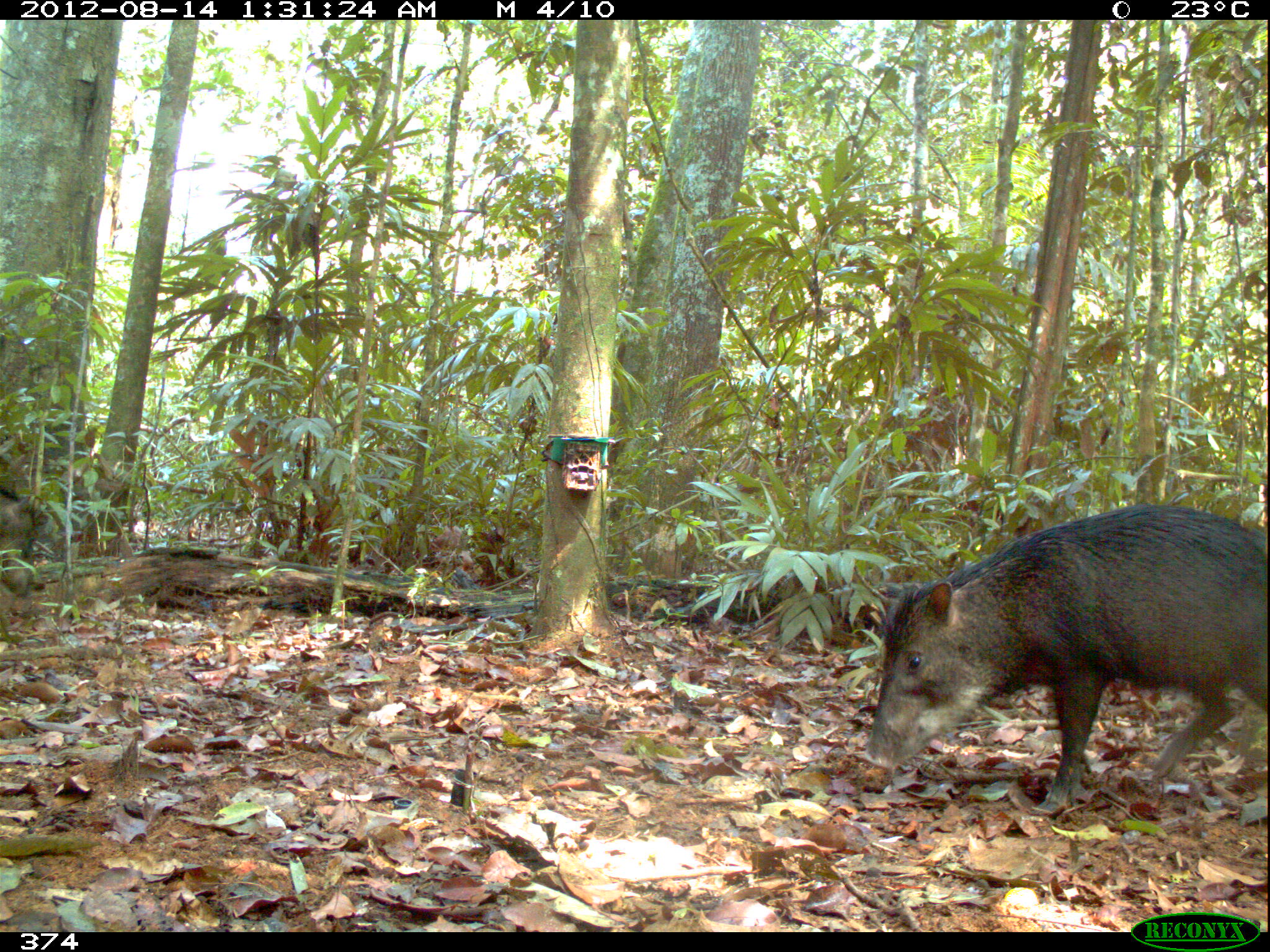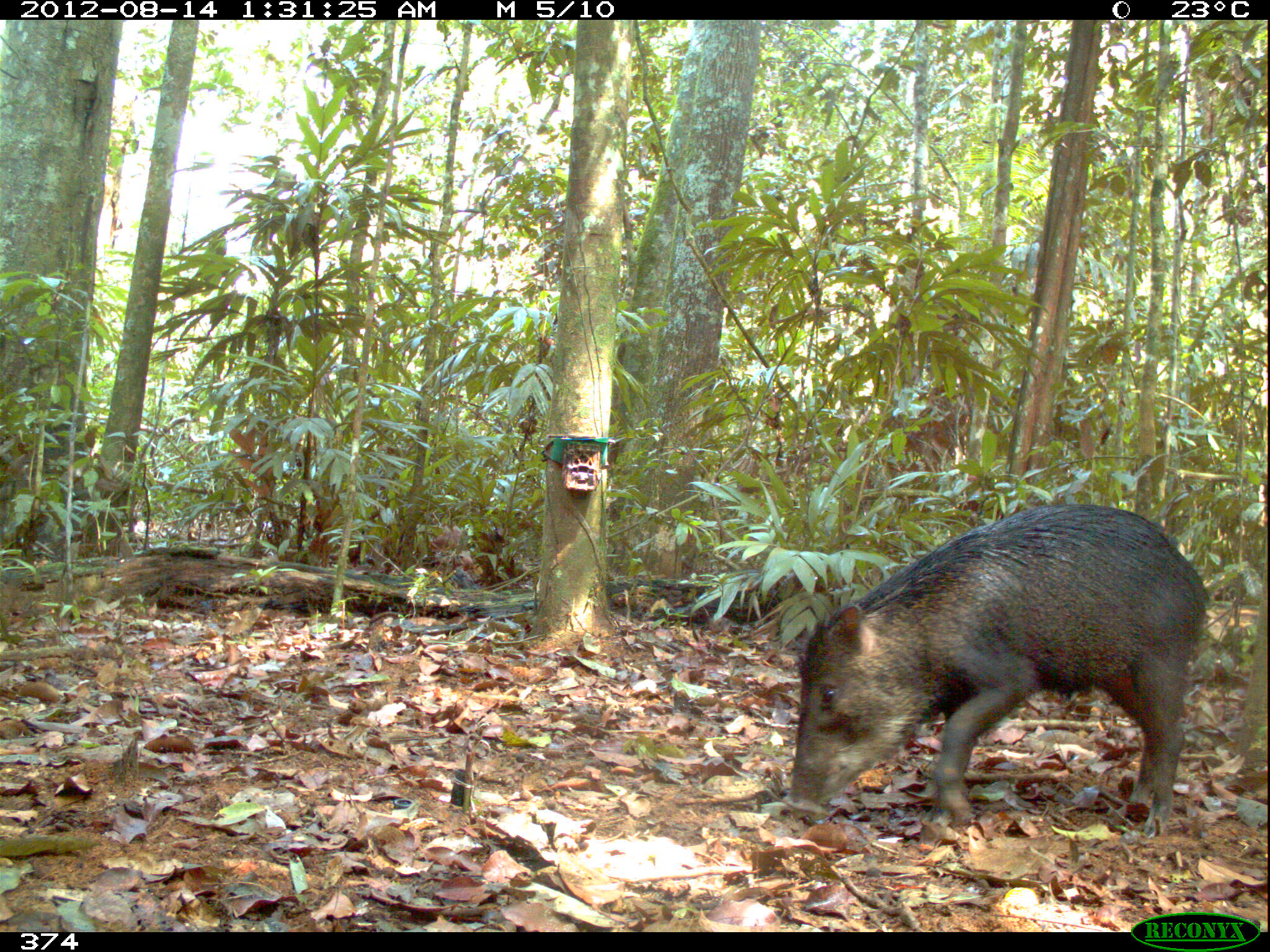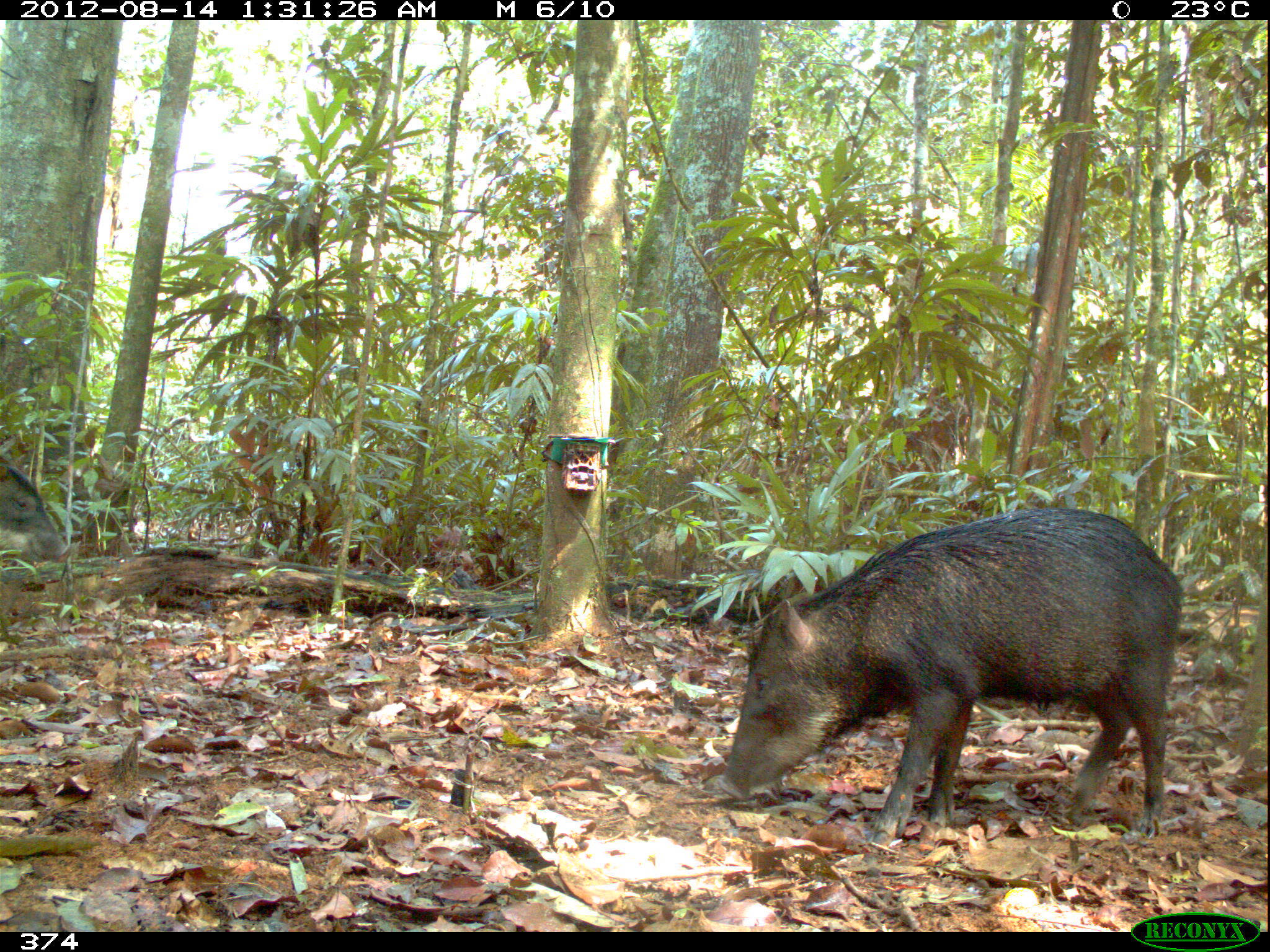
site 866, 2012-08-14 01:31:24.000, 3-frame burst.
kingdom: Animalia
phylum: Chordata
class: Mammalia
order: Artiodactyla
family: Tayassuidae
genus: Tayassu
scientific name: Tayassu pecari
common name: white-lipped peccary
Tayassu pecari (white-lipped peccary).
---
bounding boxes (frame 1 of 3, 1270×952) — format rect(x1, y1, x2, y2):
tayassu pecari: rect(861, 504, 1268, 815); rect(0, 484, 50, 598)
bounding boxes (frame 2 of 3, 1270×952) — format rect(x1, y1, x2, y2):
tayassu pecari: rect(779, 503, 1210, 836)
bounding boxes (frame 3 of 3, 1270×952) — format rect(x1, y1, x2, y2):
tayassu pecari: rect(716, 506, 1184, 844); rect(0, 453, 73, 565)